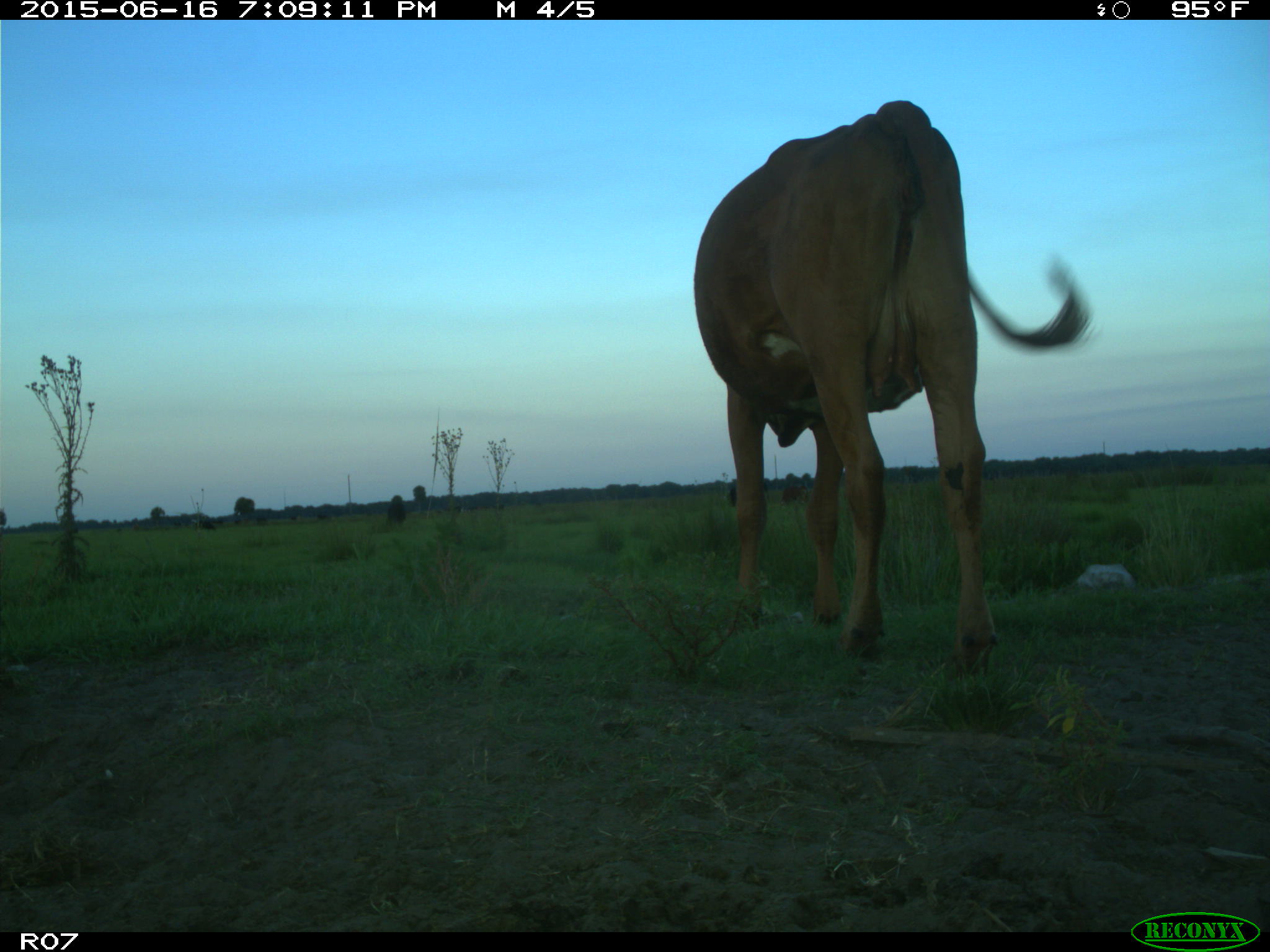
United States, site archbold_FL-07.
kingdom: Animalia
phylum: Chordata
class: Mammalia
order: Artiodactyla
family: Bovidae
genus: Bos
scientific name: Bos taurus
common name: domestic cow